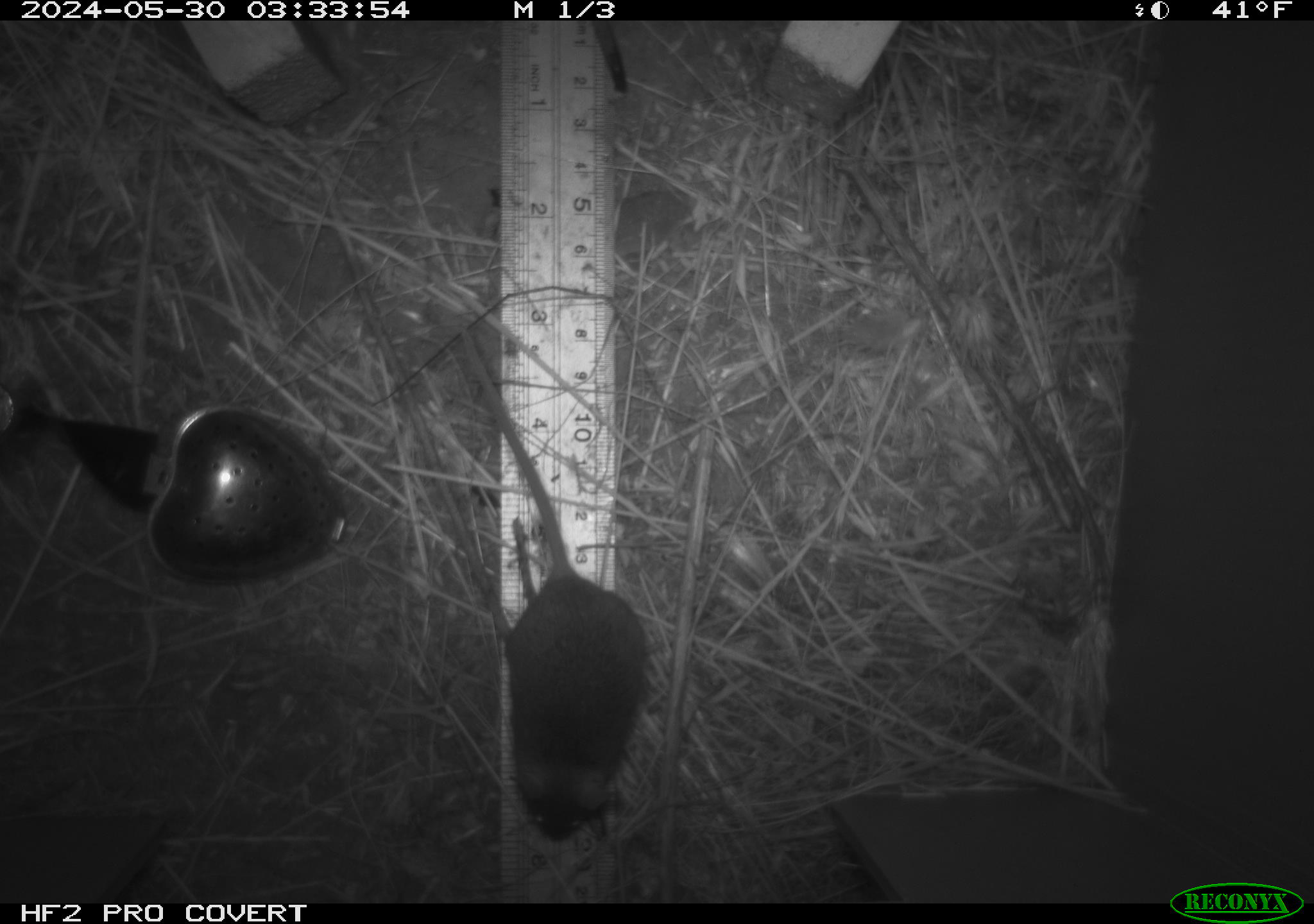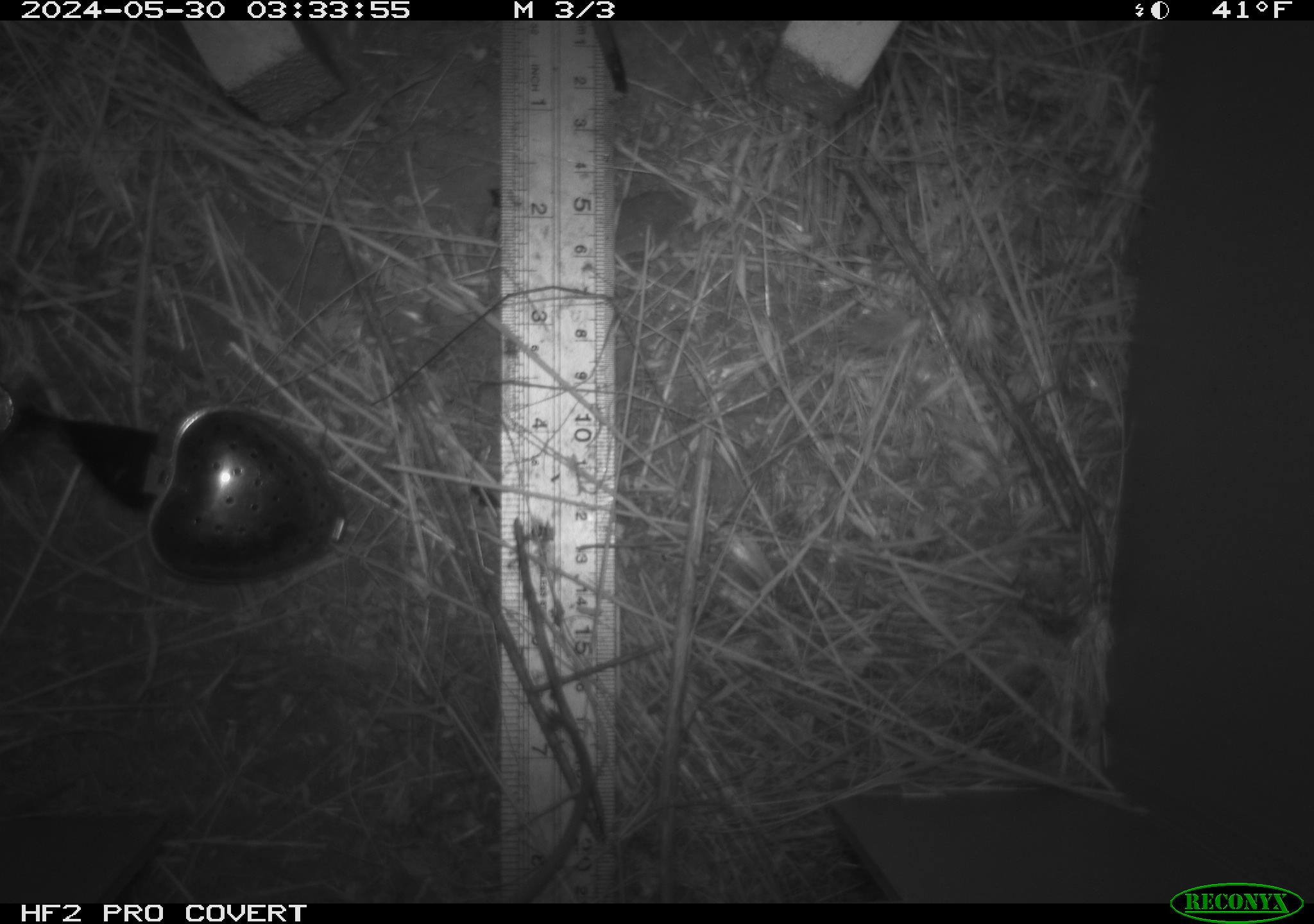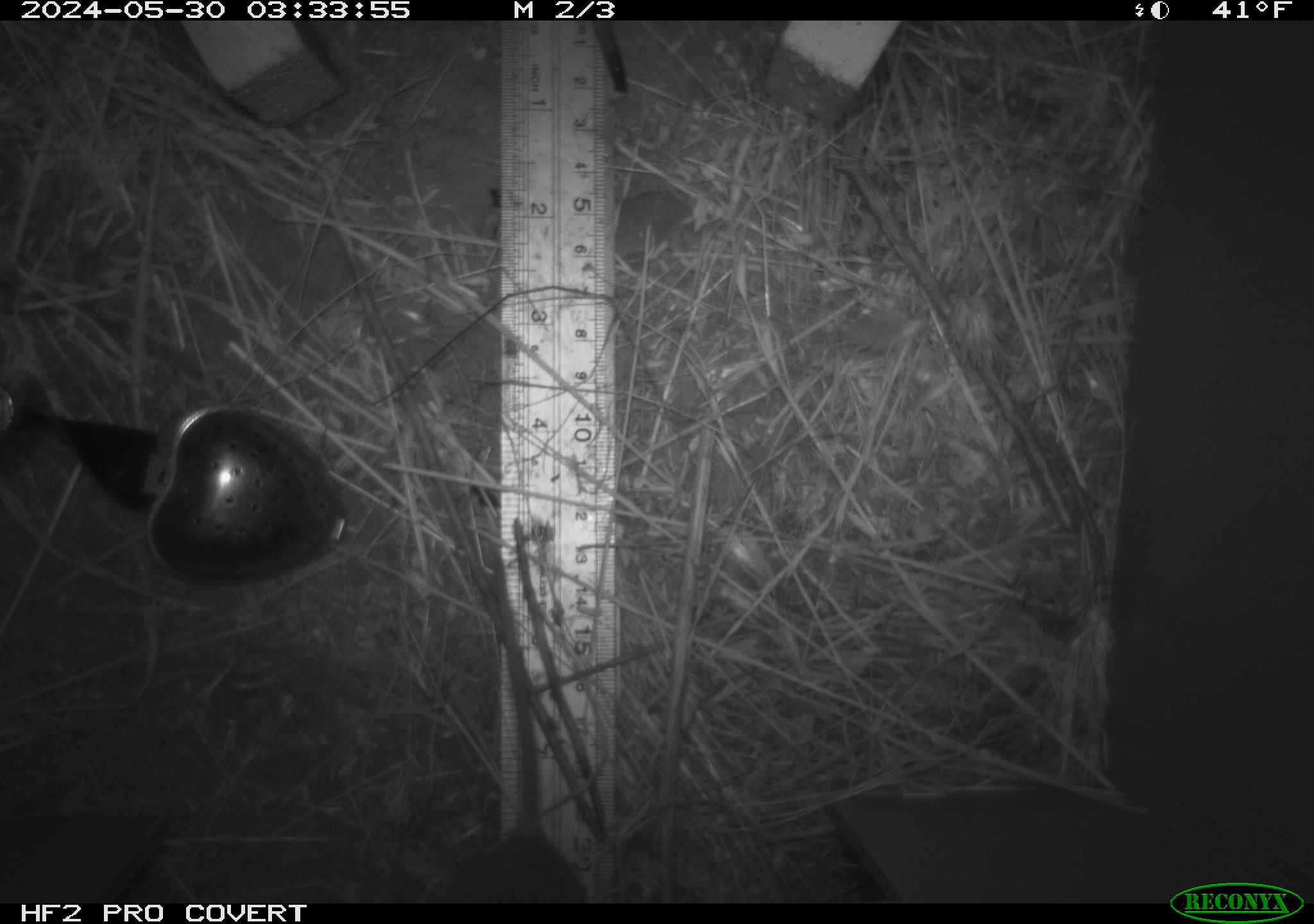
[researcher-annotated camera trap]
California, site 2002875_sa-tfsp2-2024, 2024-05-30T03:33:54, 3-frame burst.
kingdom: Animalia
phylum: Chordata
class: Mammalia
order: Rodentia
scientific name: Rodentia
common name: mouse species